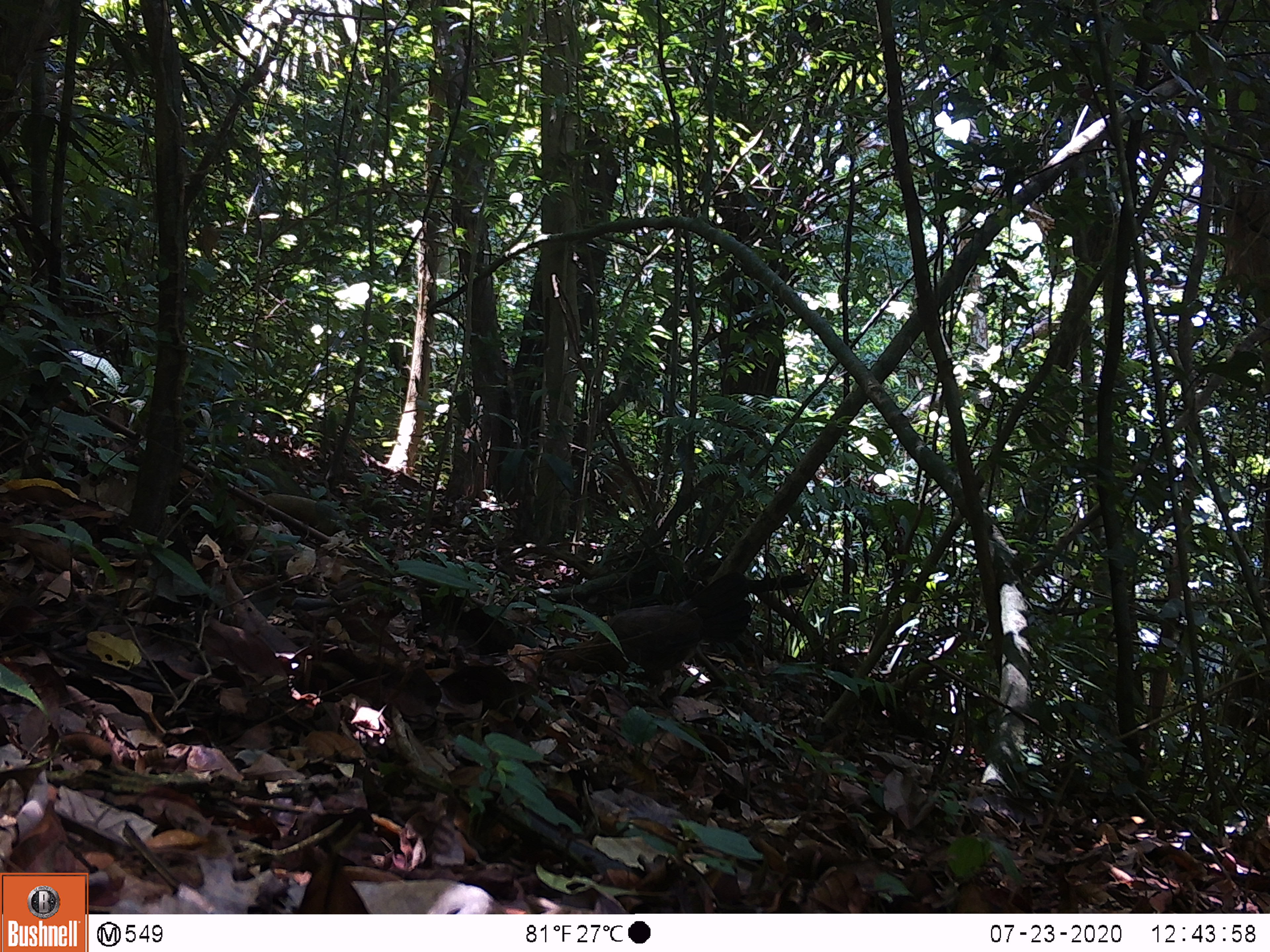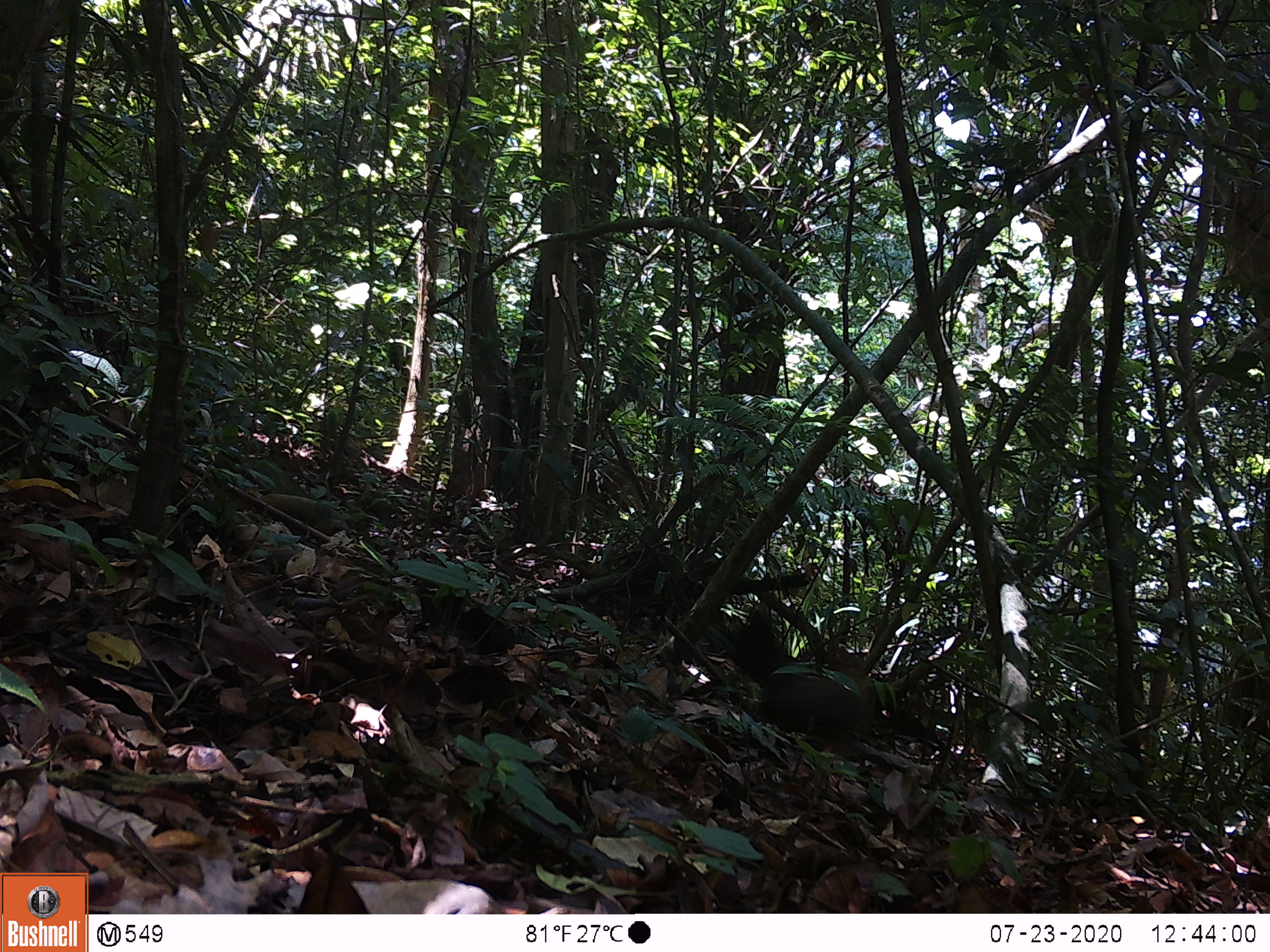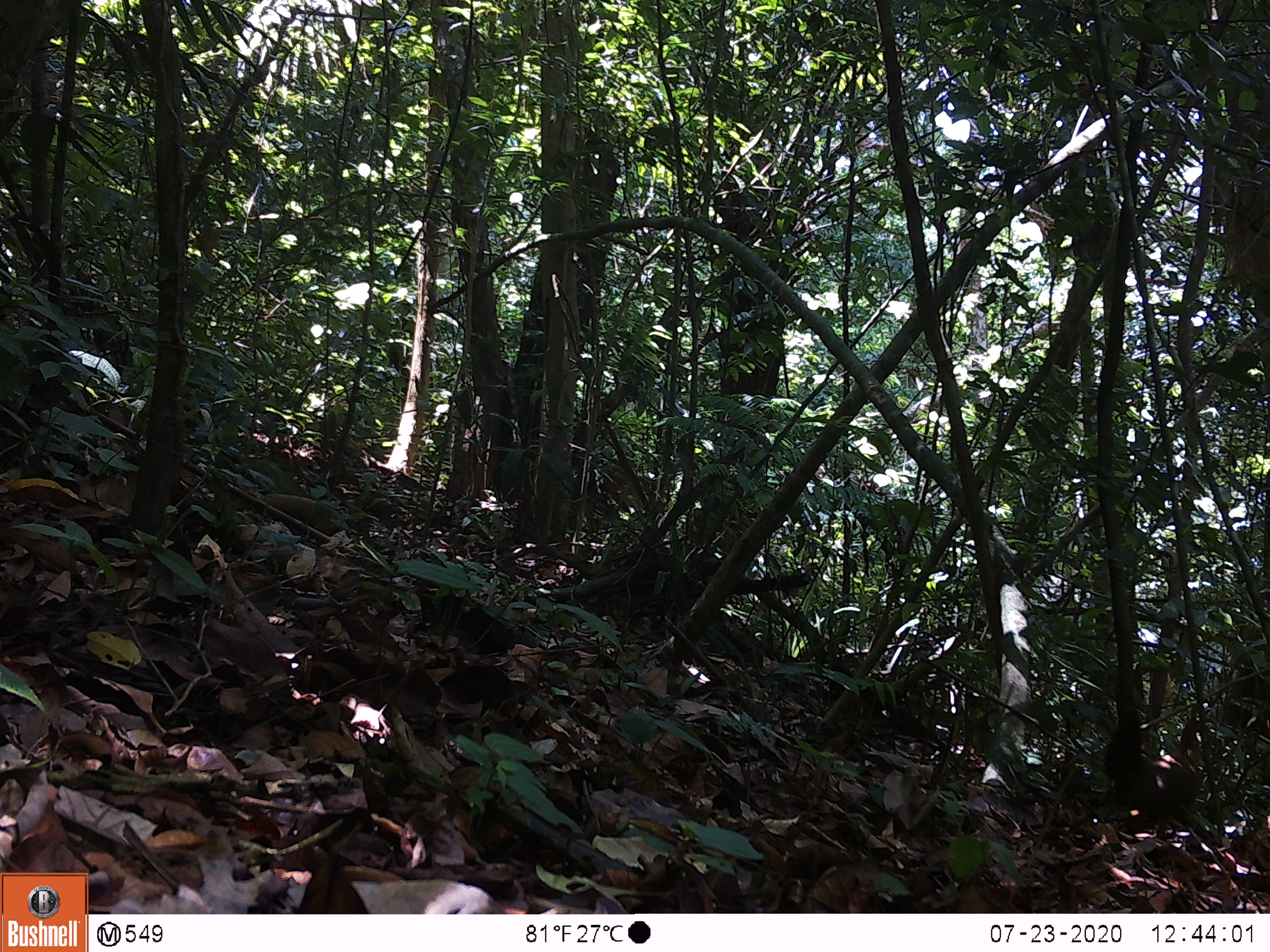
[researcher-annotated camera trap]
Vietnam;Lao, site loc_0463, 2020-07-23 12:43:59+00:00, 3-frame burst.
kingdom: Animalia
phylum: Chordata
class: Aves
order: Galliformes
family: Phasianidae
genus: Gallus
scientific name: Gallus gallus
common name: red junglefowl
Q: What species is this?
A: Red junglefowl (Gallus gallus).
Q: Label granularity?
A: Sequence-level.